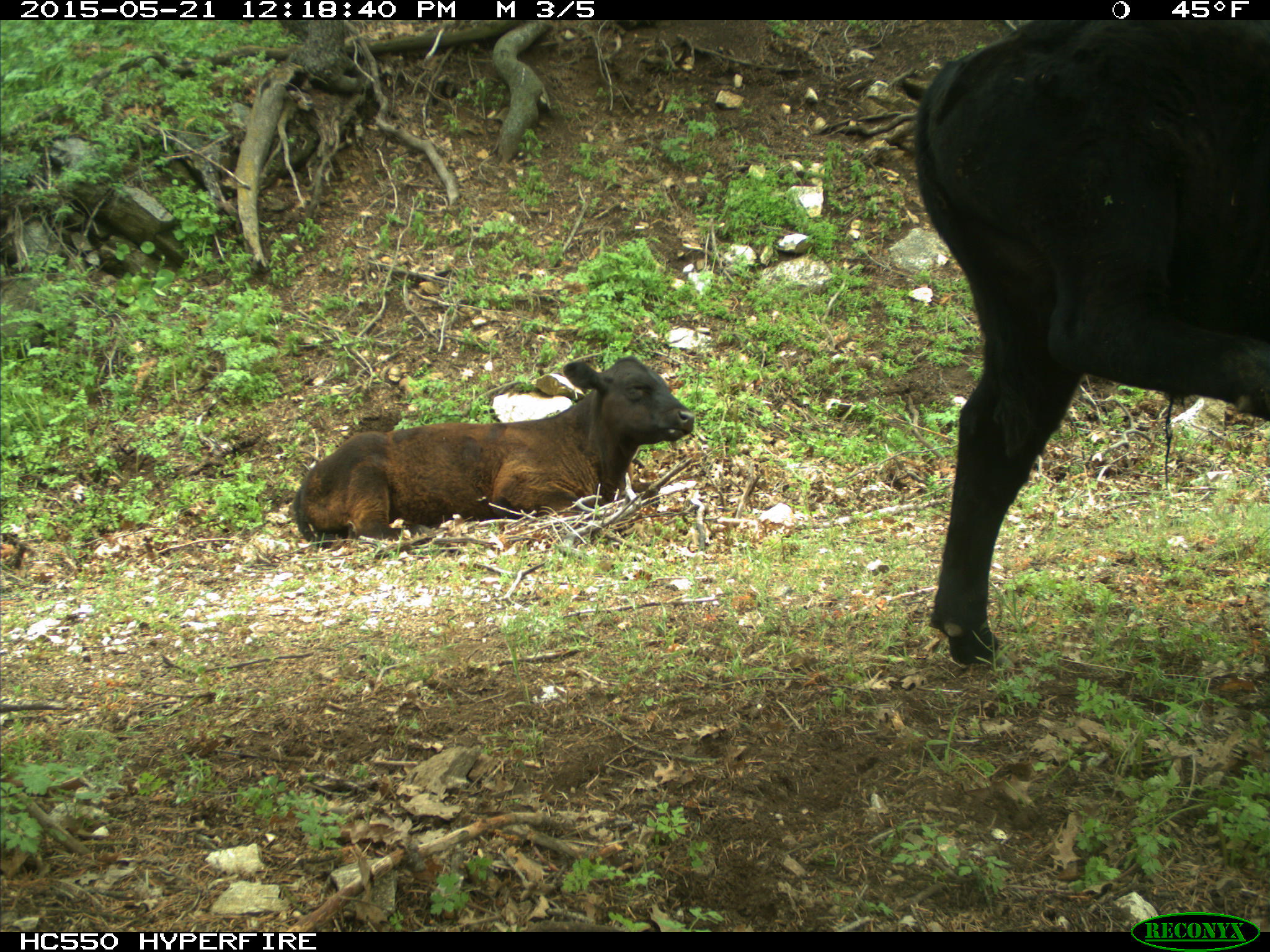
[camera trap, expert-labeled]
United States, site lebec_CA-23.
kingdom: Animalia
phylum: Chordata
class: Mammalia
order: Artiodactyla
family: Bovidae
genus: Bos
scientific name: Bos taurus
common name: domestic cow